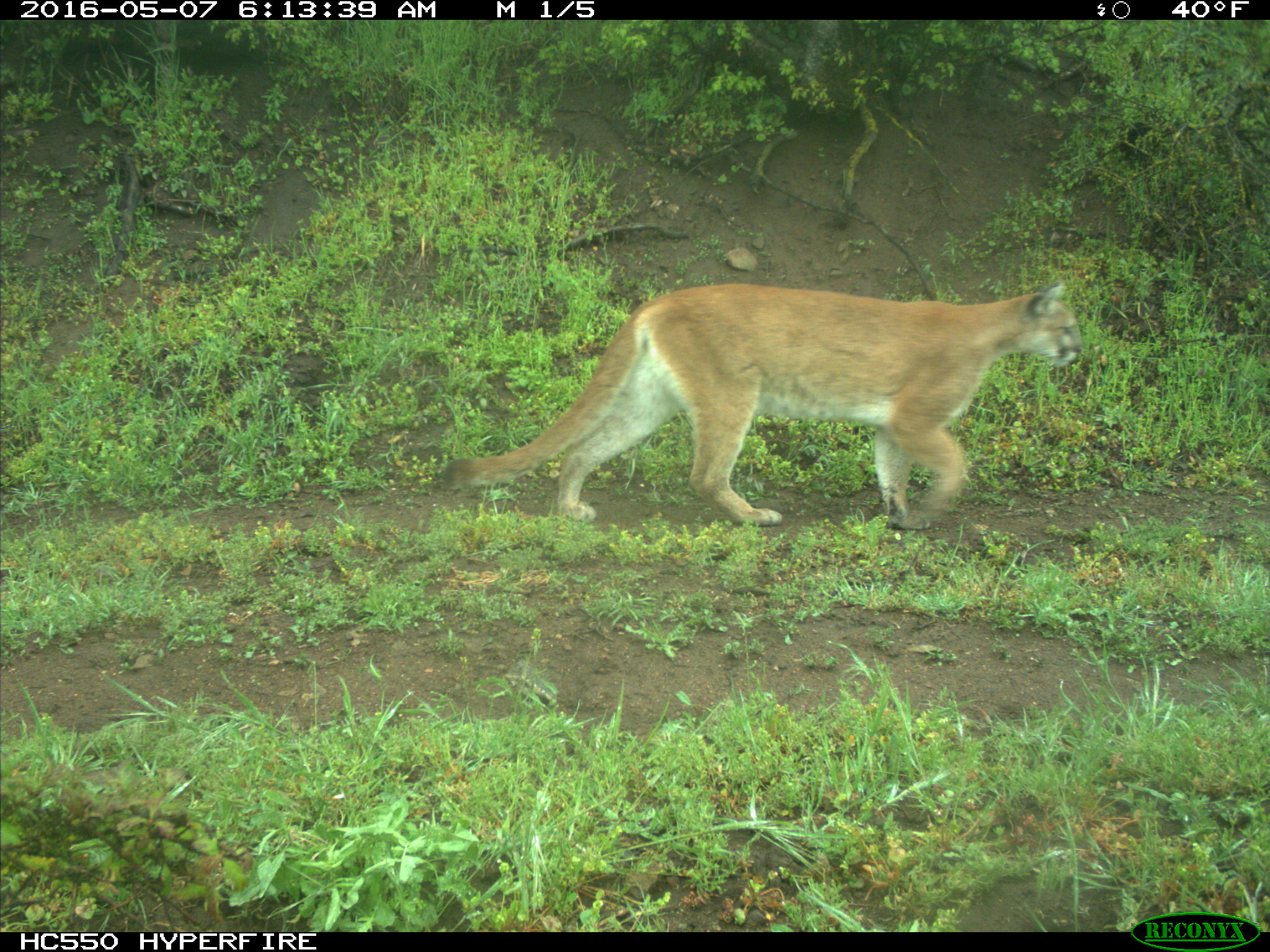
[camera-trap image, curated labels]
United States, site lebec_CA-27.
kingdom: Animalia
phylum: Chordata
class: Mammalia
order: Carnivora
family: Felidae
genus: Puma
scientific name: Puma concolor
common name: mountain lion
Puma concolor (mountain lion).